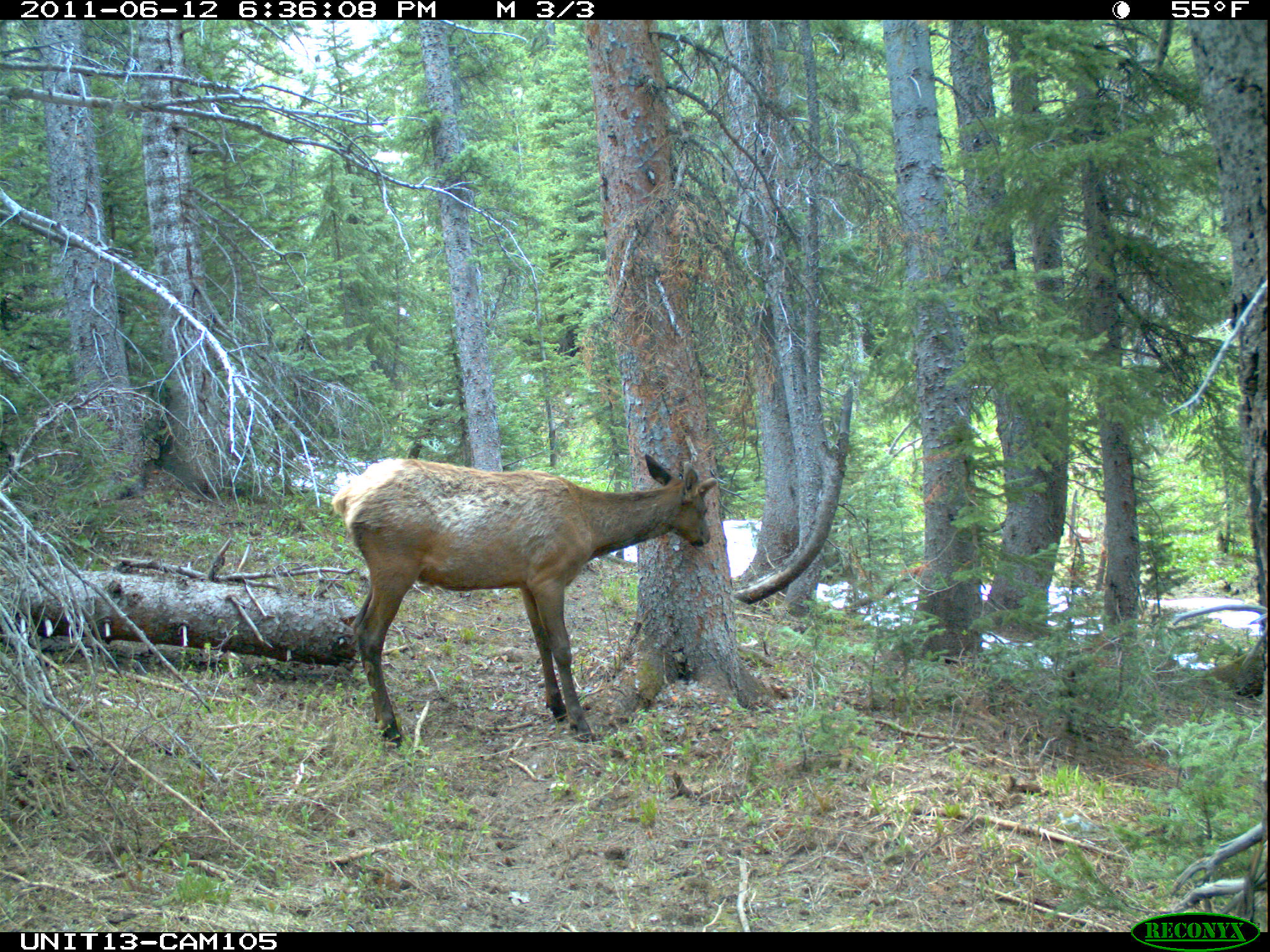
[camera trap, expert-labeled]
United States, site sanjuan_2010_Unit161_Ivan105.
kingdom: Animalia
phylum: Chordata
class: Mammalia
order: Artiodactyla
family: Cervidae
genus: Cervus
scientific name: Cervus elaphus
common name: red deer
Cervus elaphus (red deer).